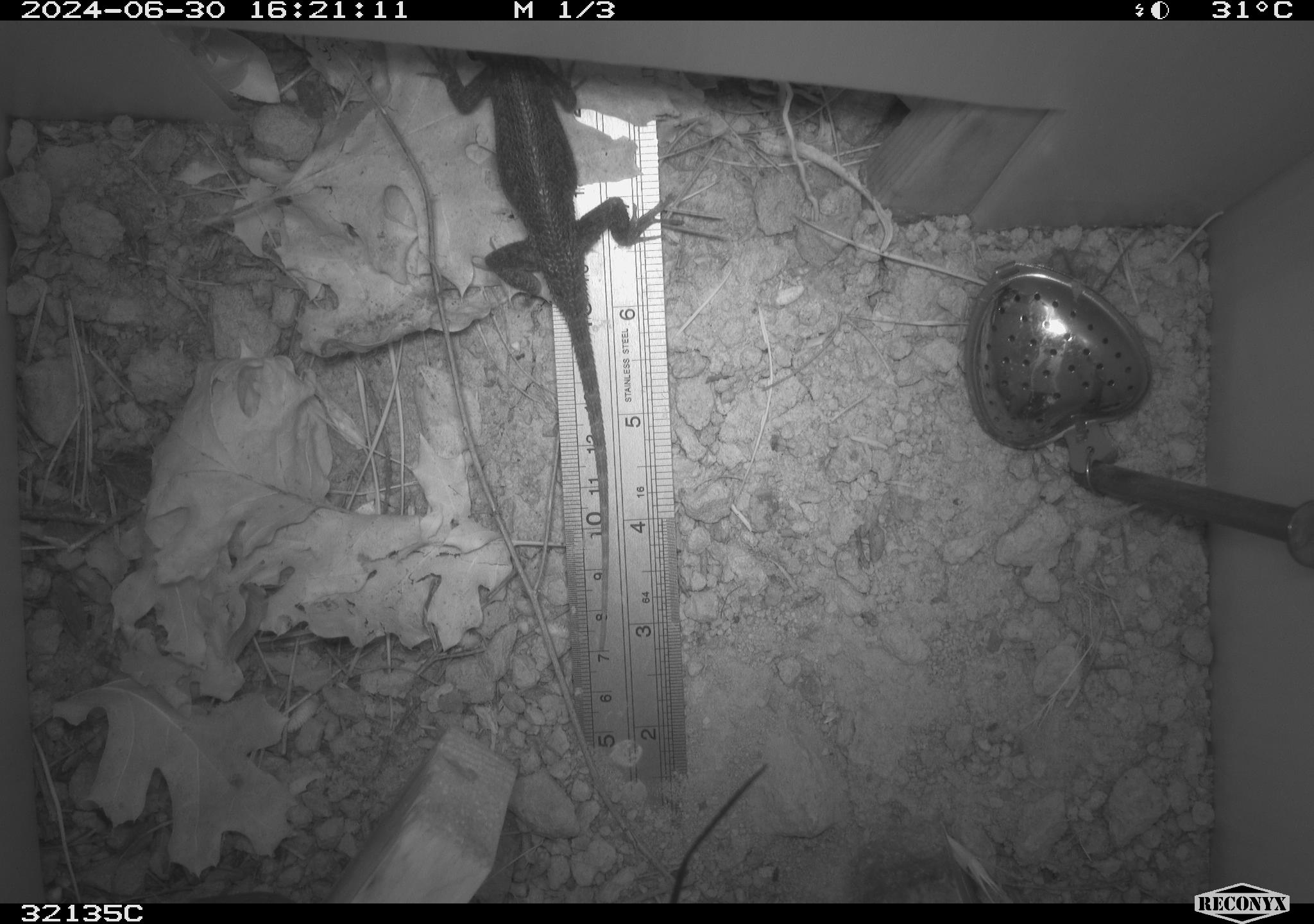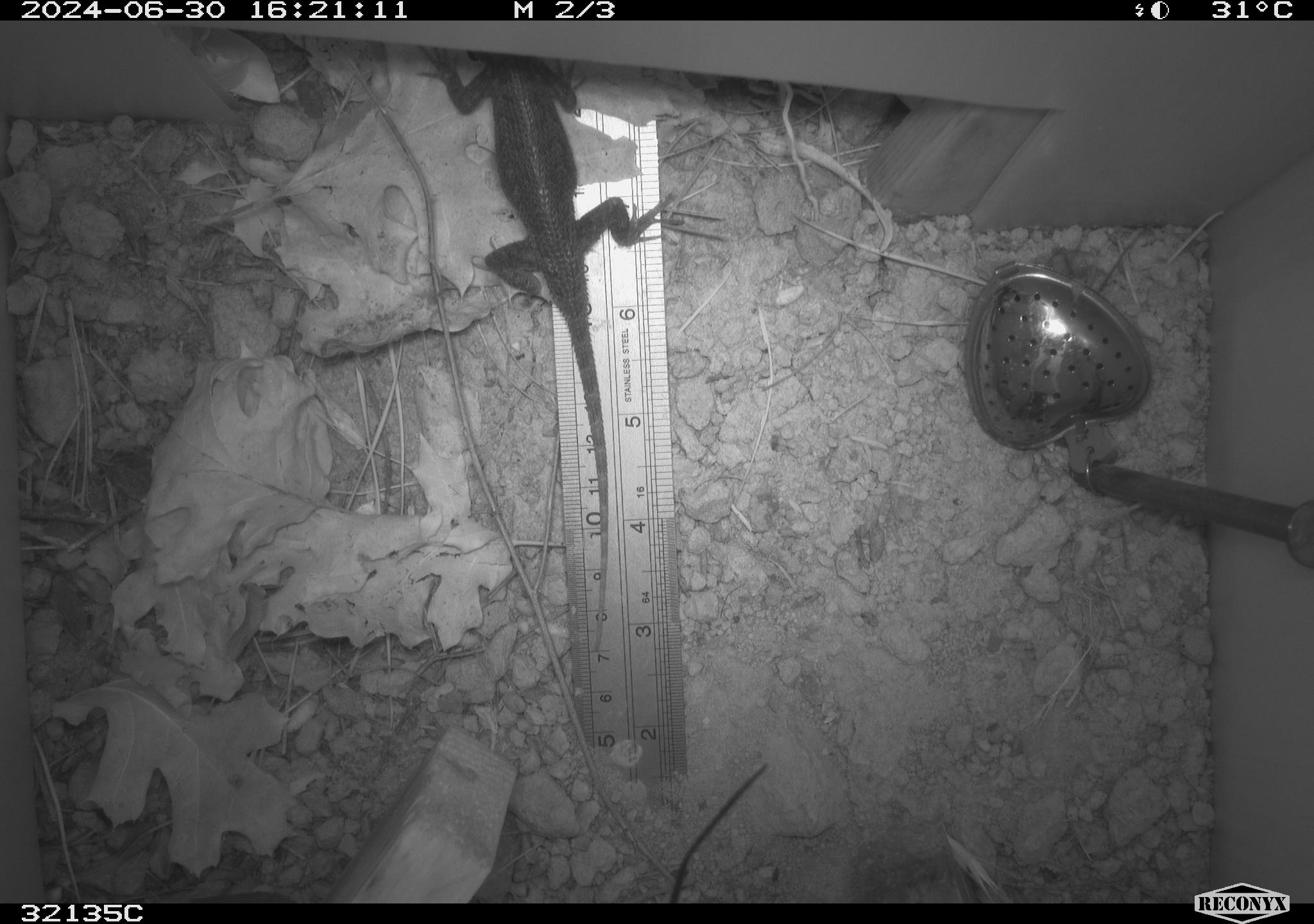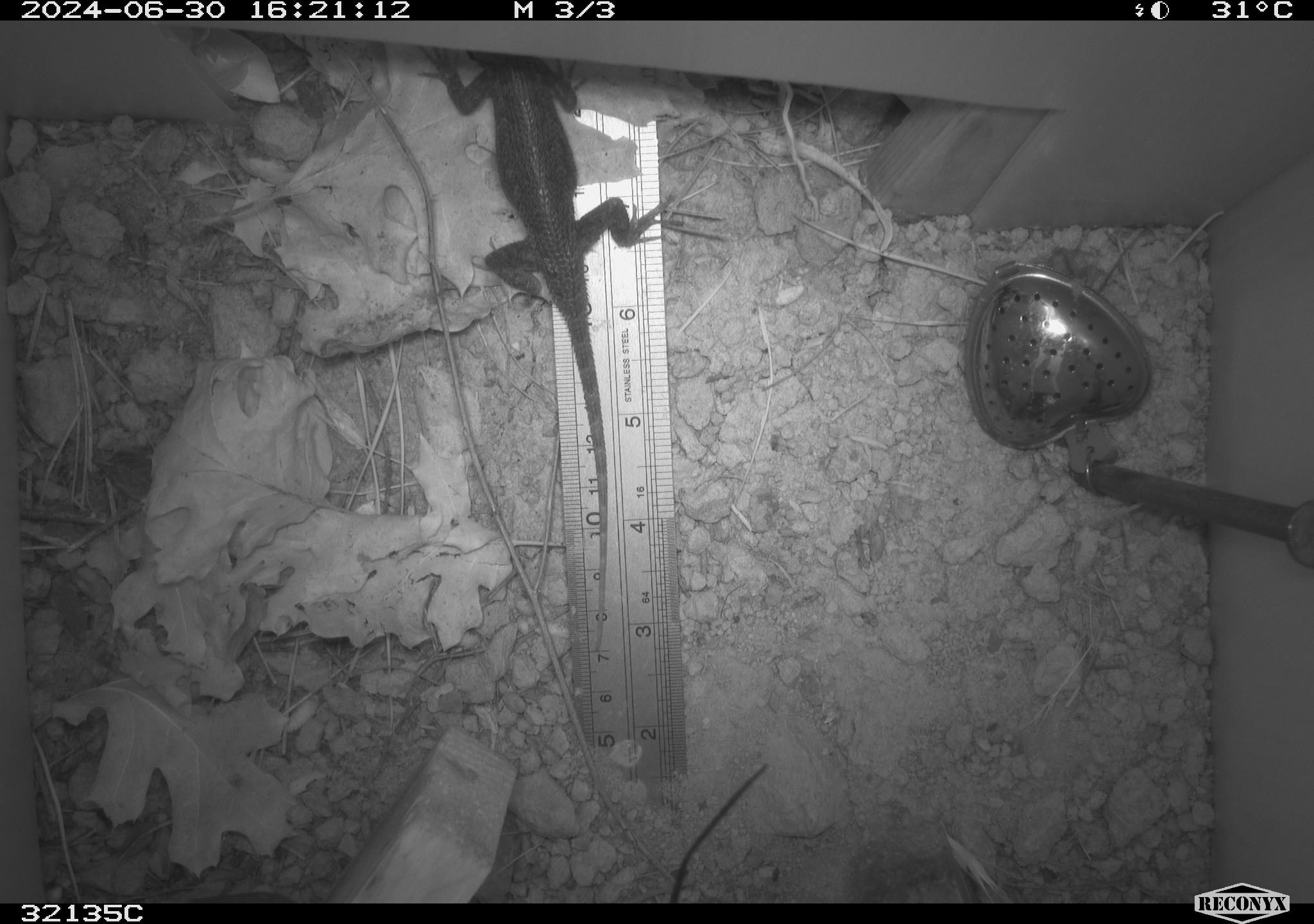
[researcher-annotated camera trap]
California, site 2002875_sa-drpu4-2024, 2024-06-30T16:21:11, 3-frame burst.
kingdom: Animalia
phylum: Chordata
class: Reptilia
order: Squamata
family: Phrynosomatidae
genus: Sceloporus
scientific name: Sceloporus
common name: spiny lizards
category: sceloporus species